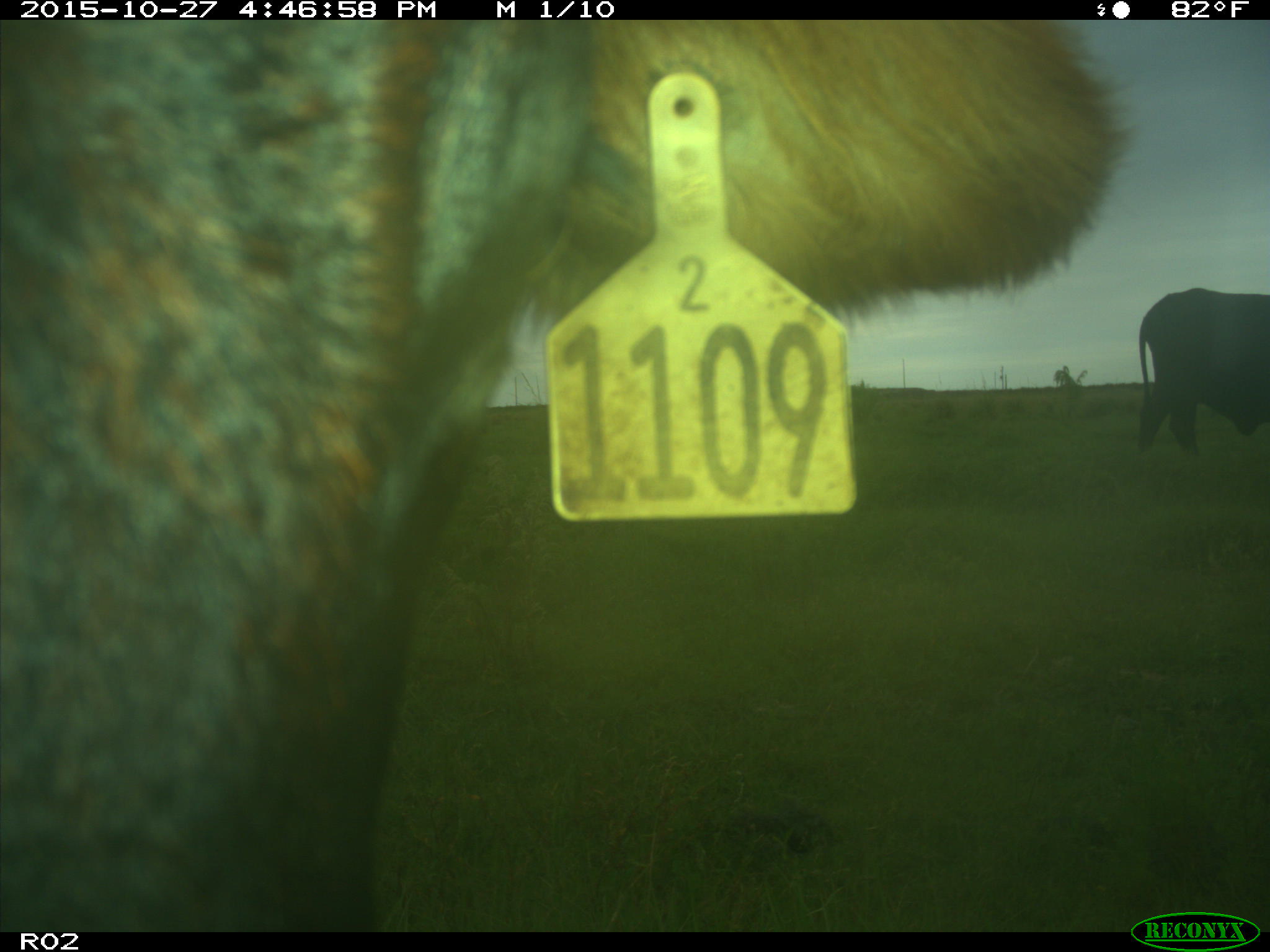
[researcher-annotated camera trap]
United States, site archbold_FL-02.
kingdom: Animalia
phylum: Chordata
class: Mammalia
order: Artiodactyla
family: Bovidae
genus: Bos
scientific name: Bos taurus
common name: domestic cow